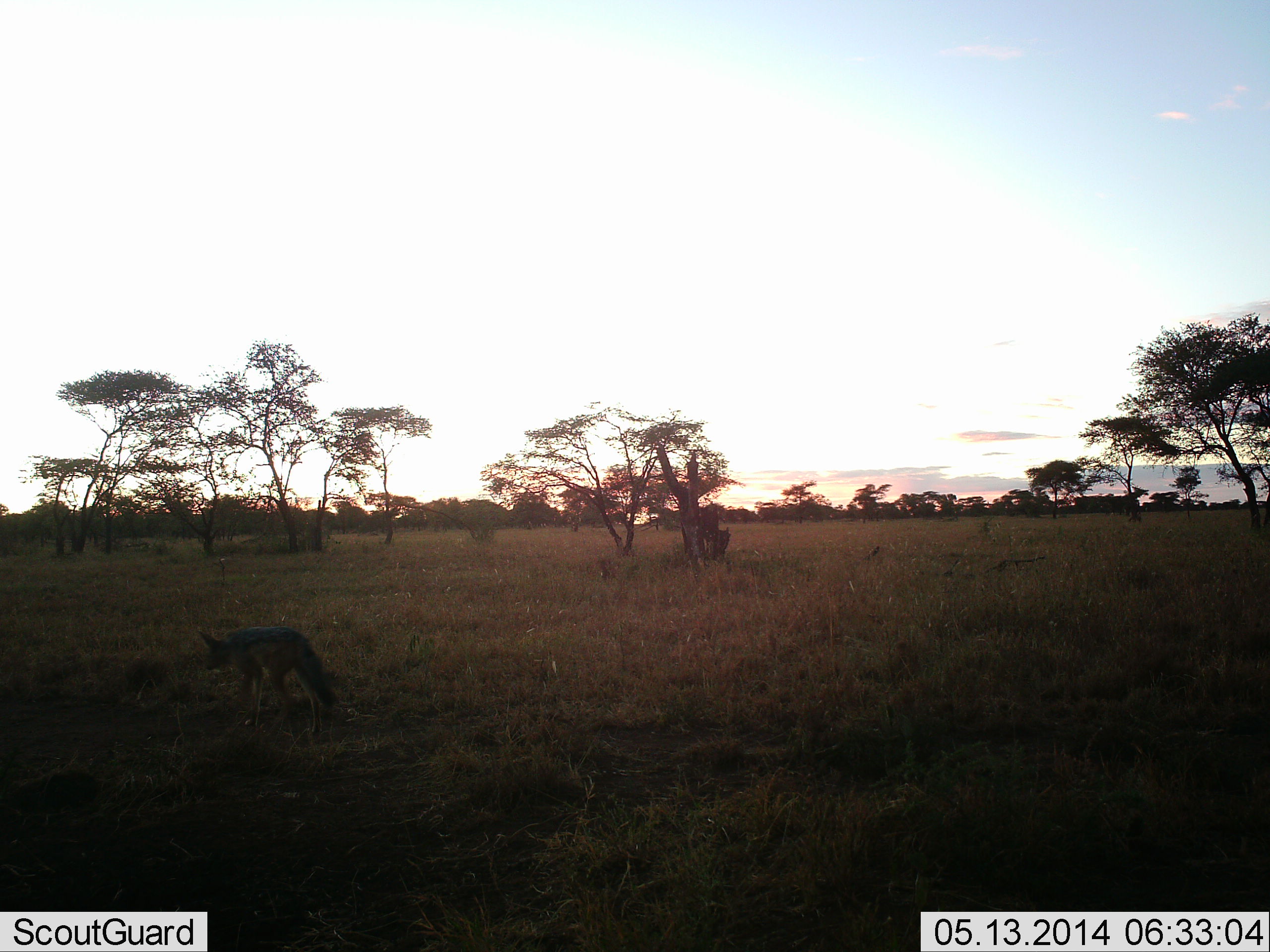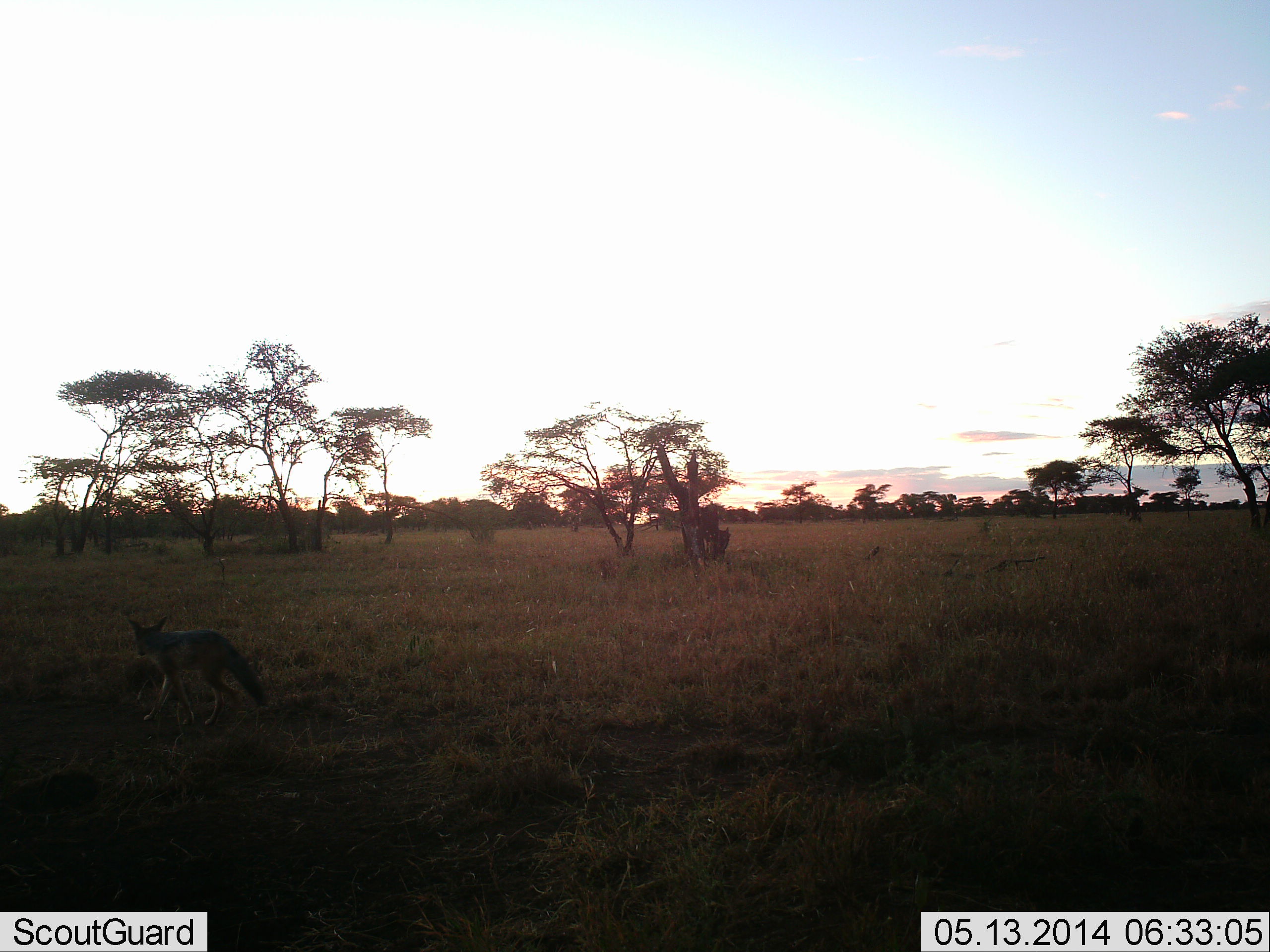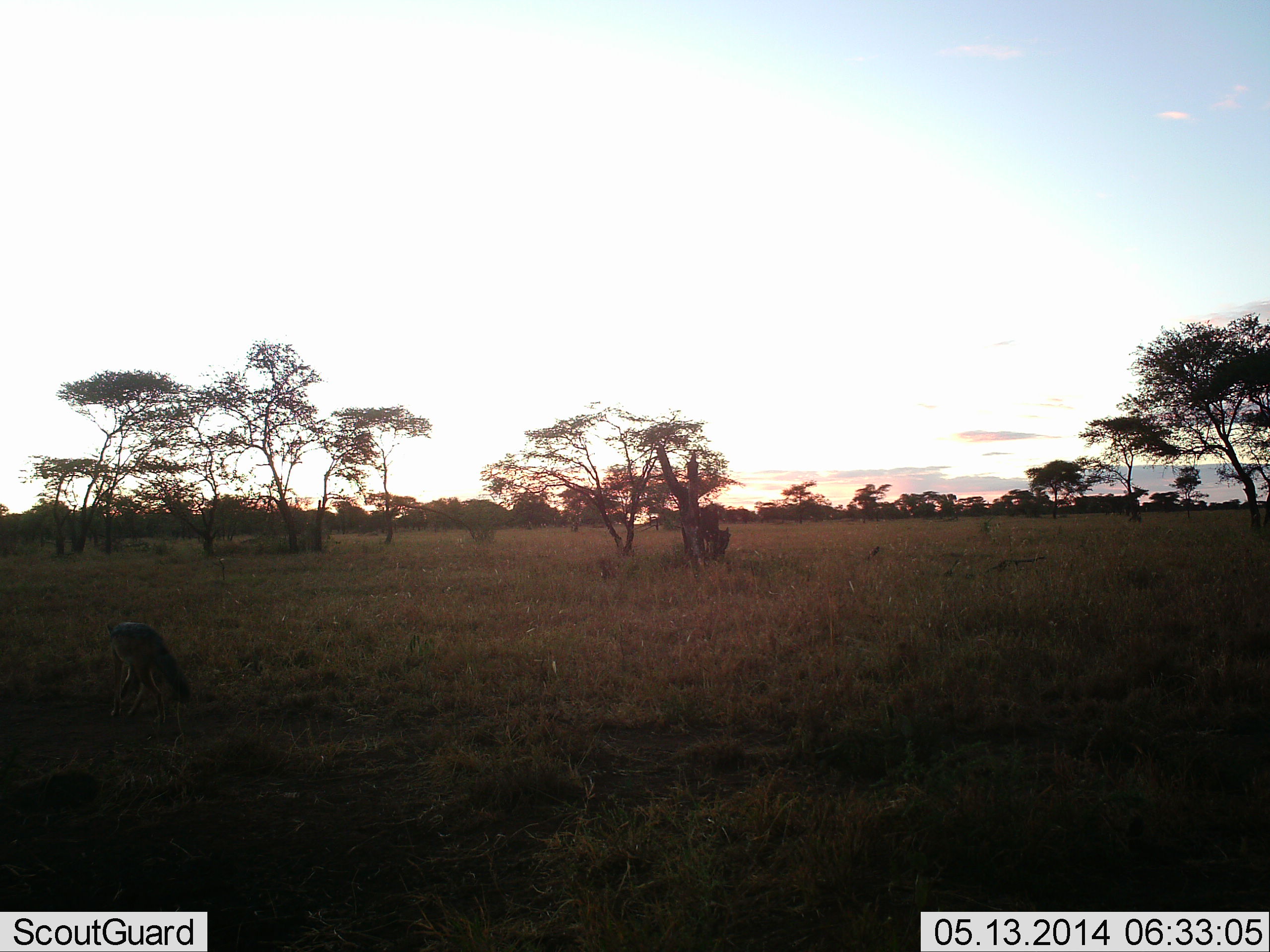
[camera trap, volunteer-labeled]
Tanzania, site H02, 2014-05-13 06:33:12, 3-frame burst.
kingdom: Animalia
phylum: Chordata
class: Mammalia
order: Carnivora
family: Canidae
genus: Lupulella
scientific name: Lupulella mesomelas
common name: black-backed jackal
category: jackal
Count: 1.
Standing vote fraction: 0%.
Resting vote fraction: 0%.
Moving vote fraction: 100%.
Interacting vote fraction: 0%.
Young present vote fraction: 0%.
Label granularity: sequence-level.